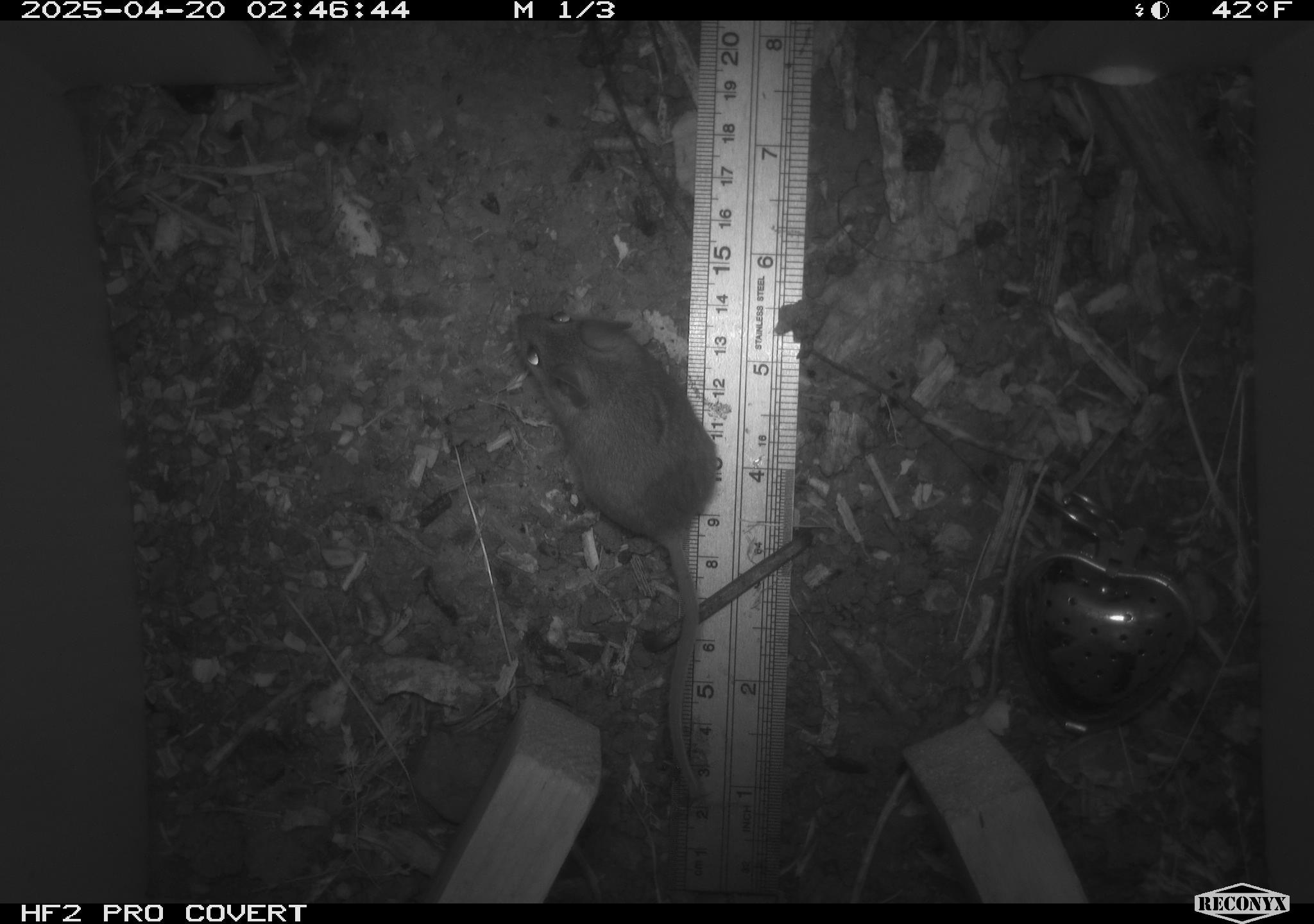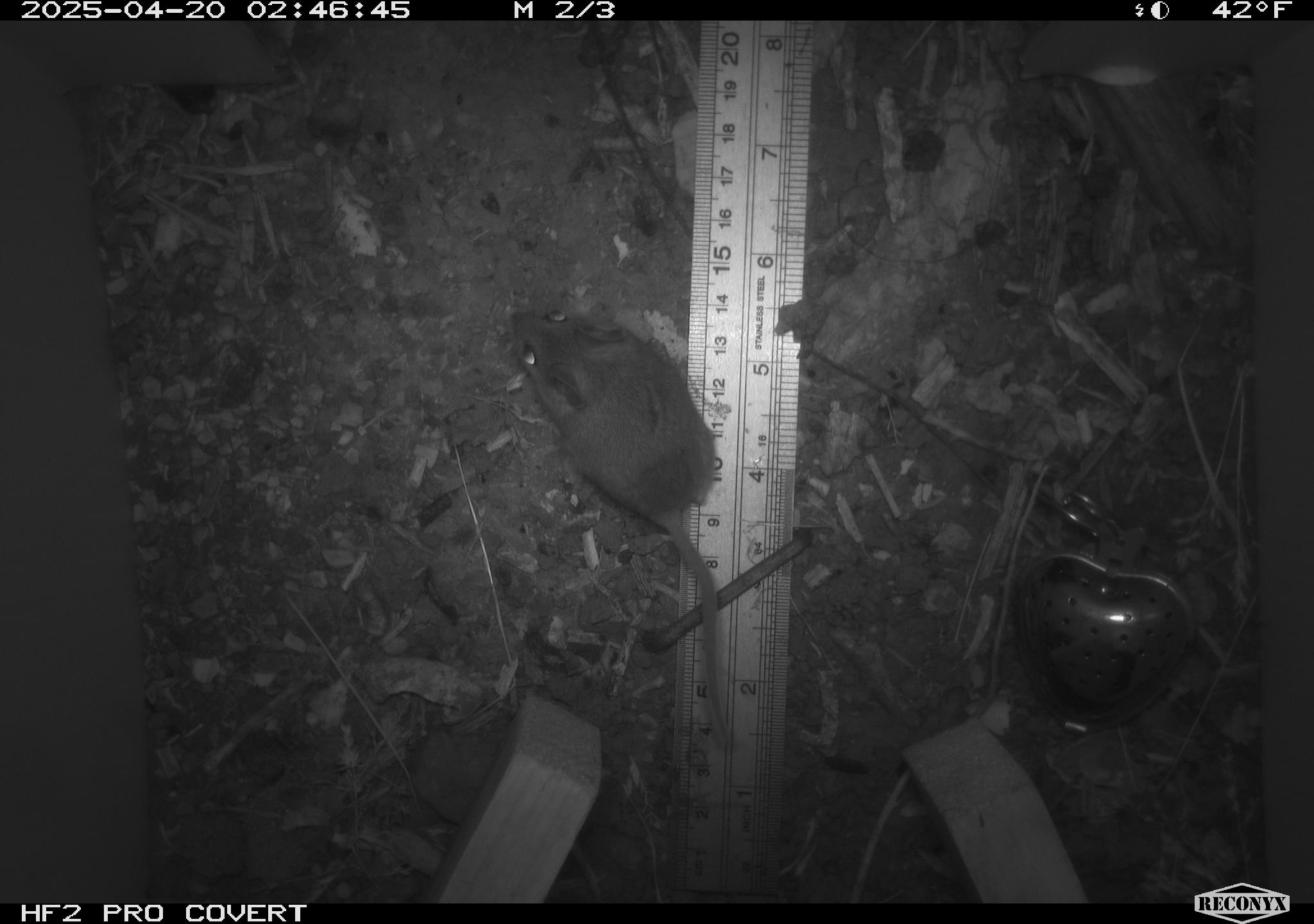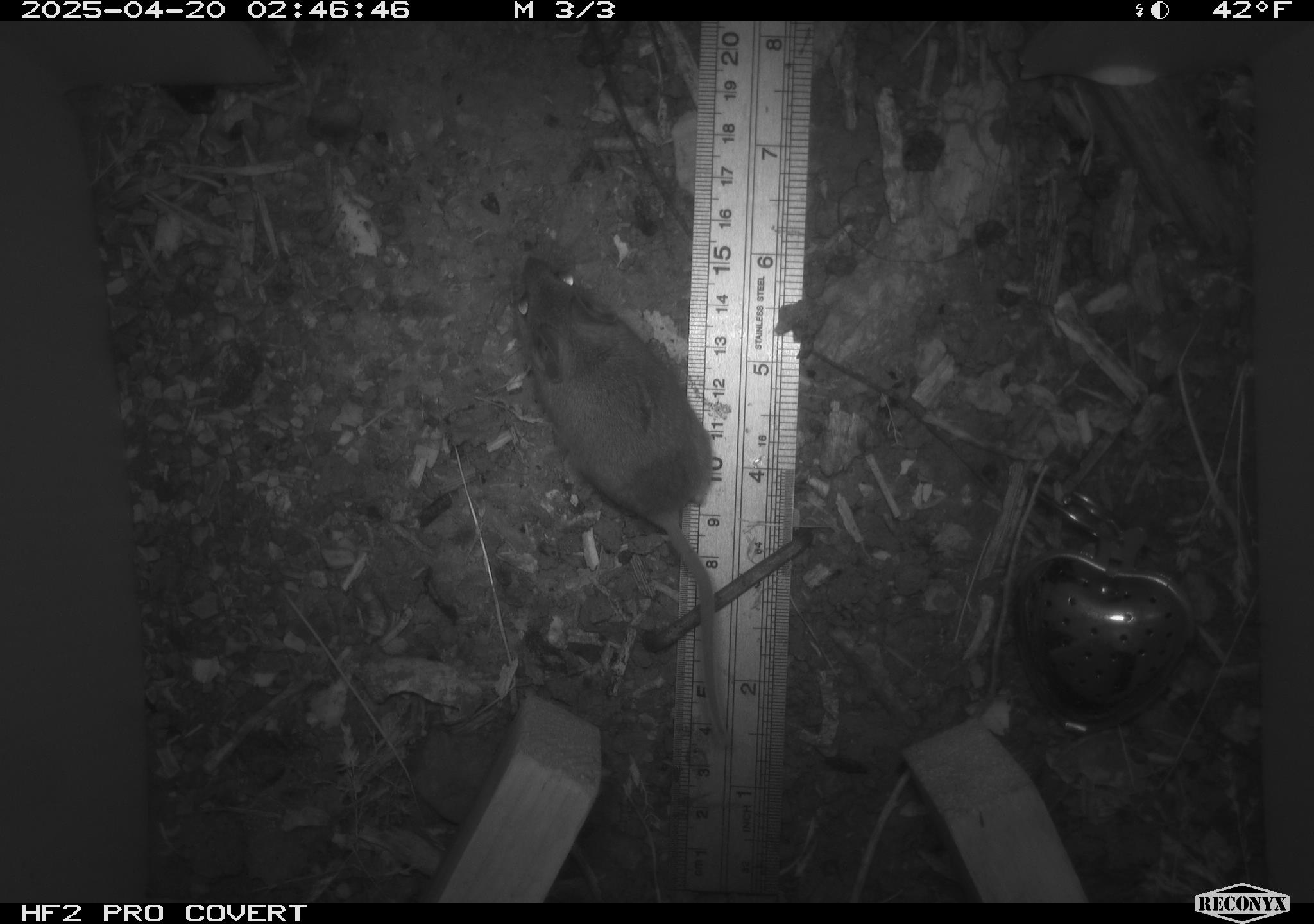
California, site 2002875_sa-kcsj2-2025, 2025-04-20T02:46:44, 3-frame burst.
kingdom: Animalia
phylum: Chordata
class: Mammalia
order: Rodentia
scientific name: Rodentia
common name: rodent